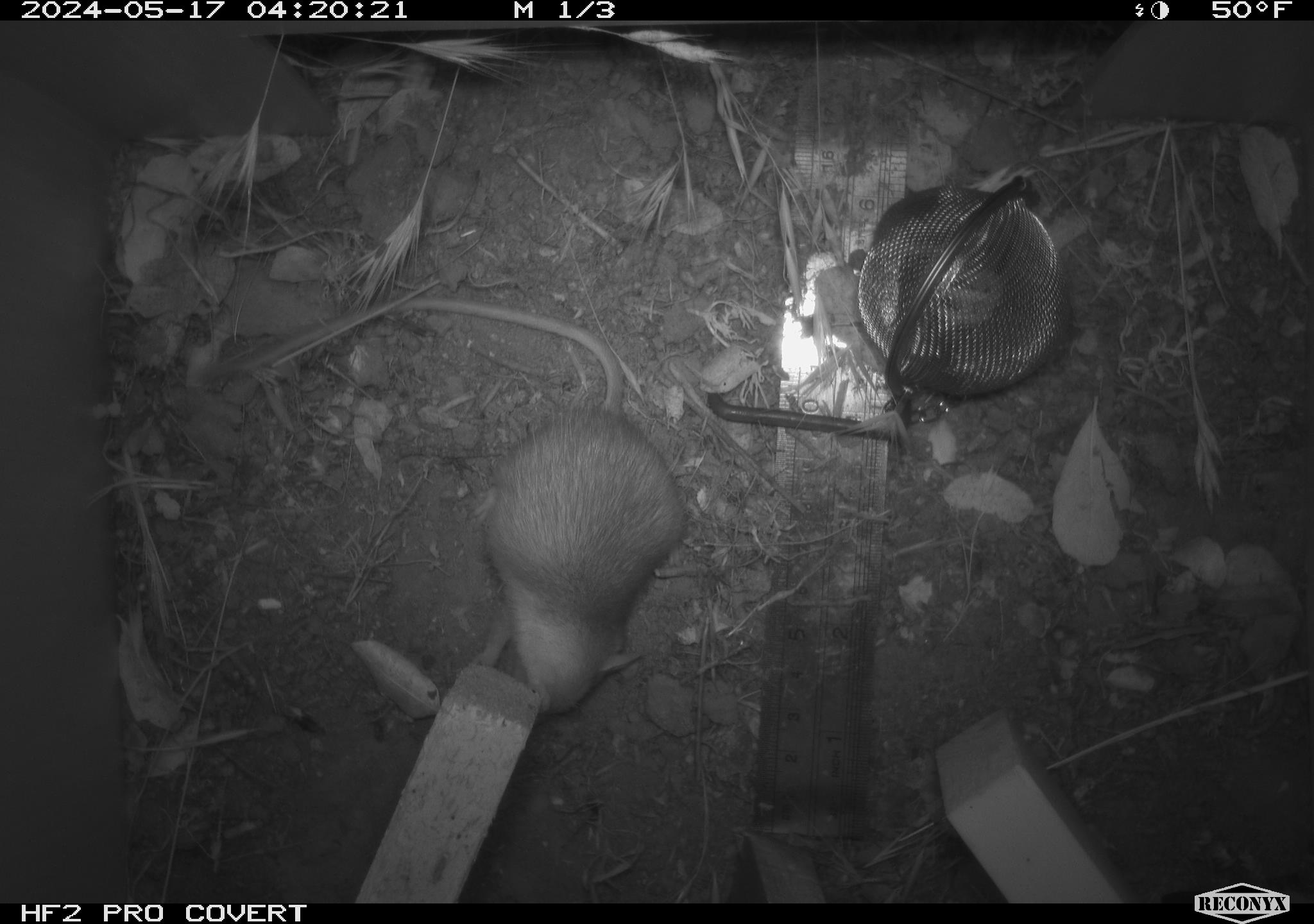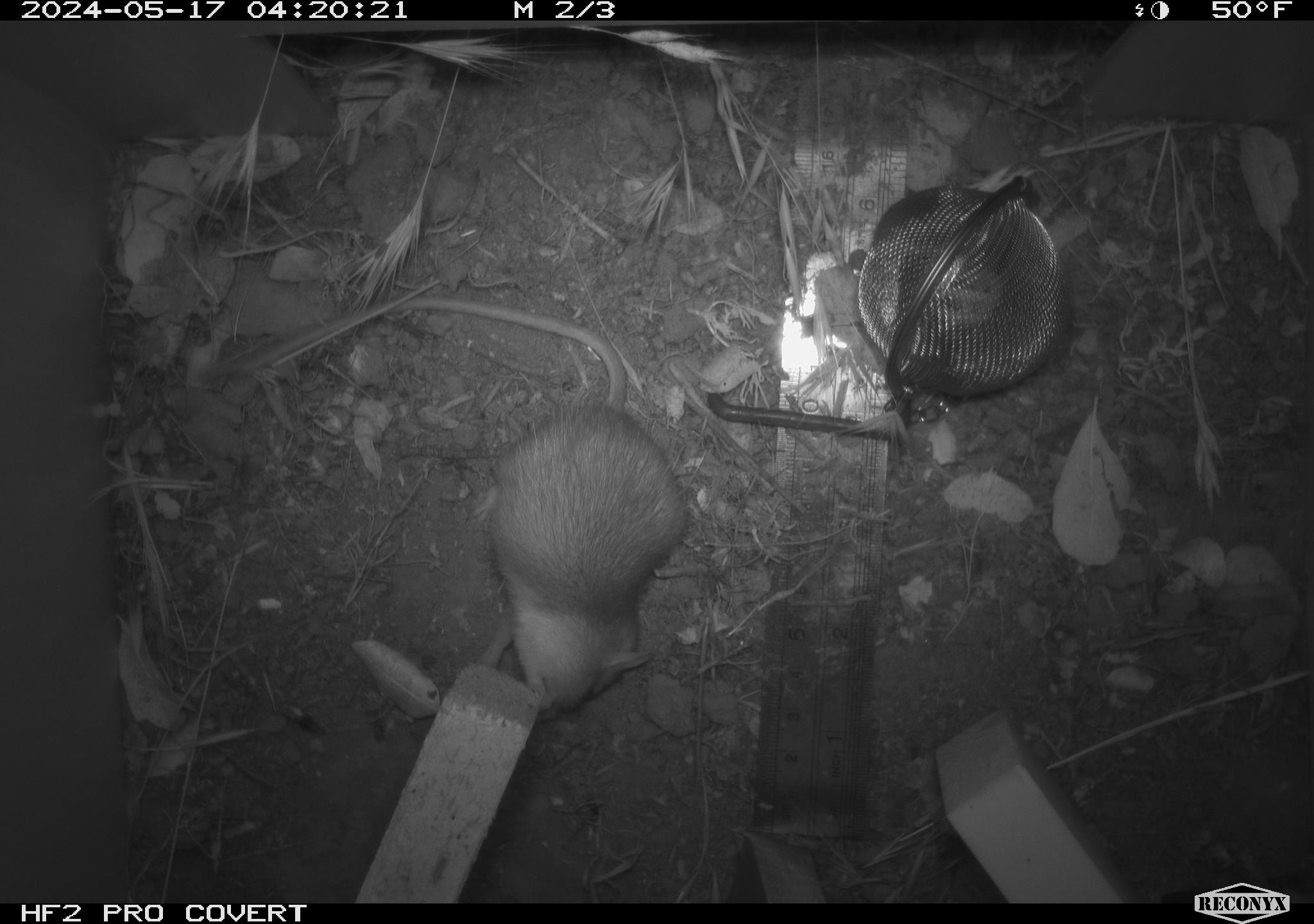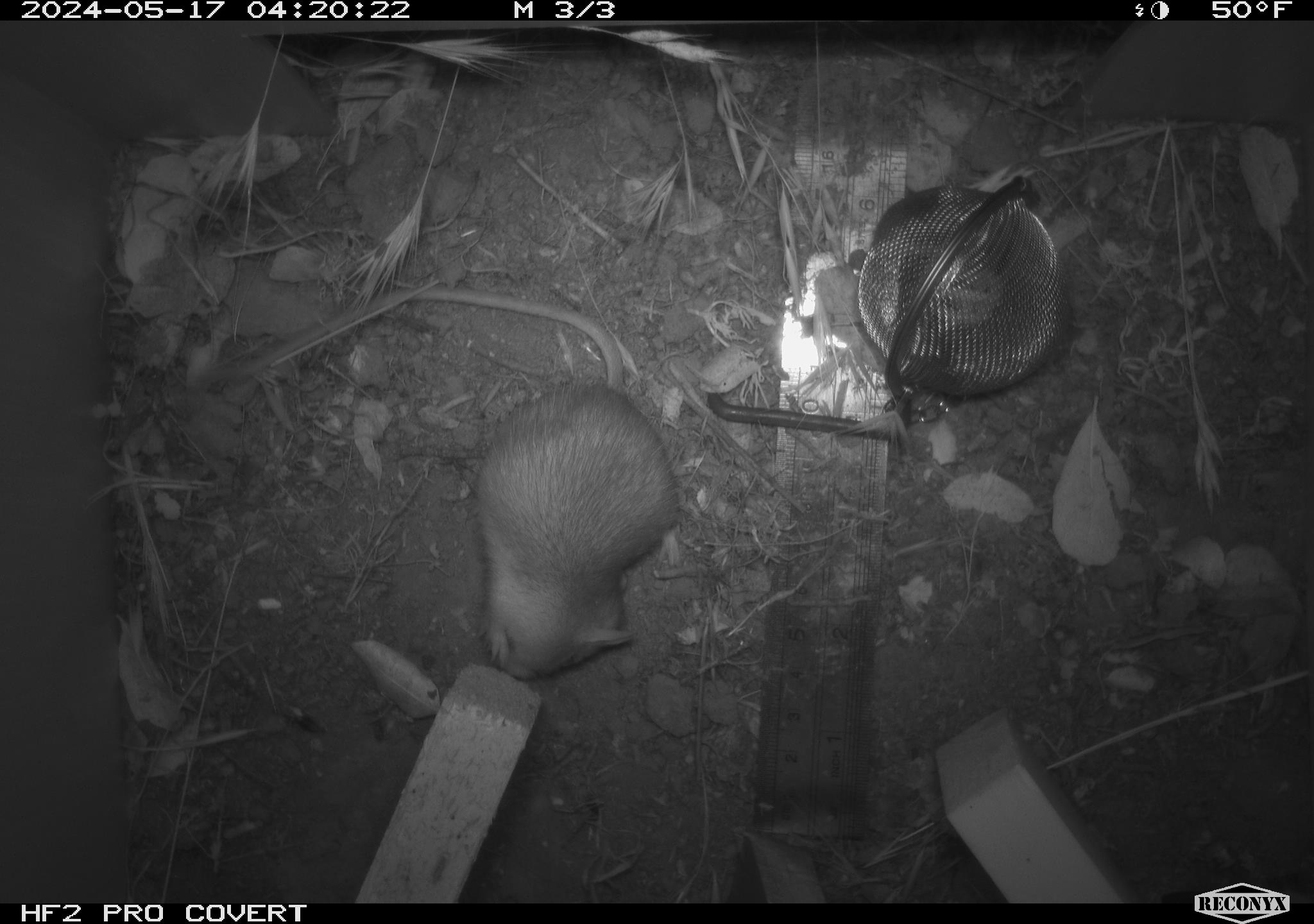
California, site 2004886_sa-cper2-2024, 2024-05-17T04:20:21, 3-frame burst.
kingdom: Animalia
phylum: Chordata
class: Mammalia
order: Rodentia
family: Heteromyidae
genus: Dipodomys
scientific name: Dipodomys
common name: kangaroo rats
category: dipodomys species